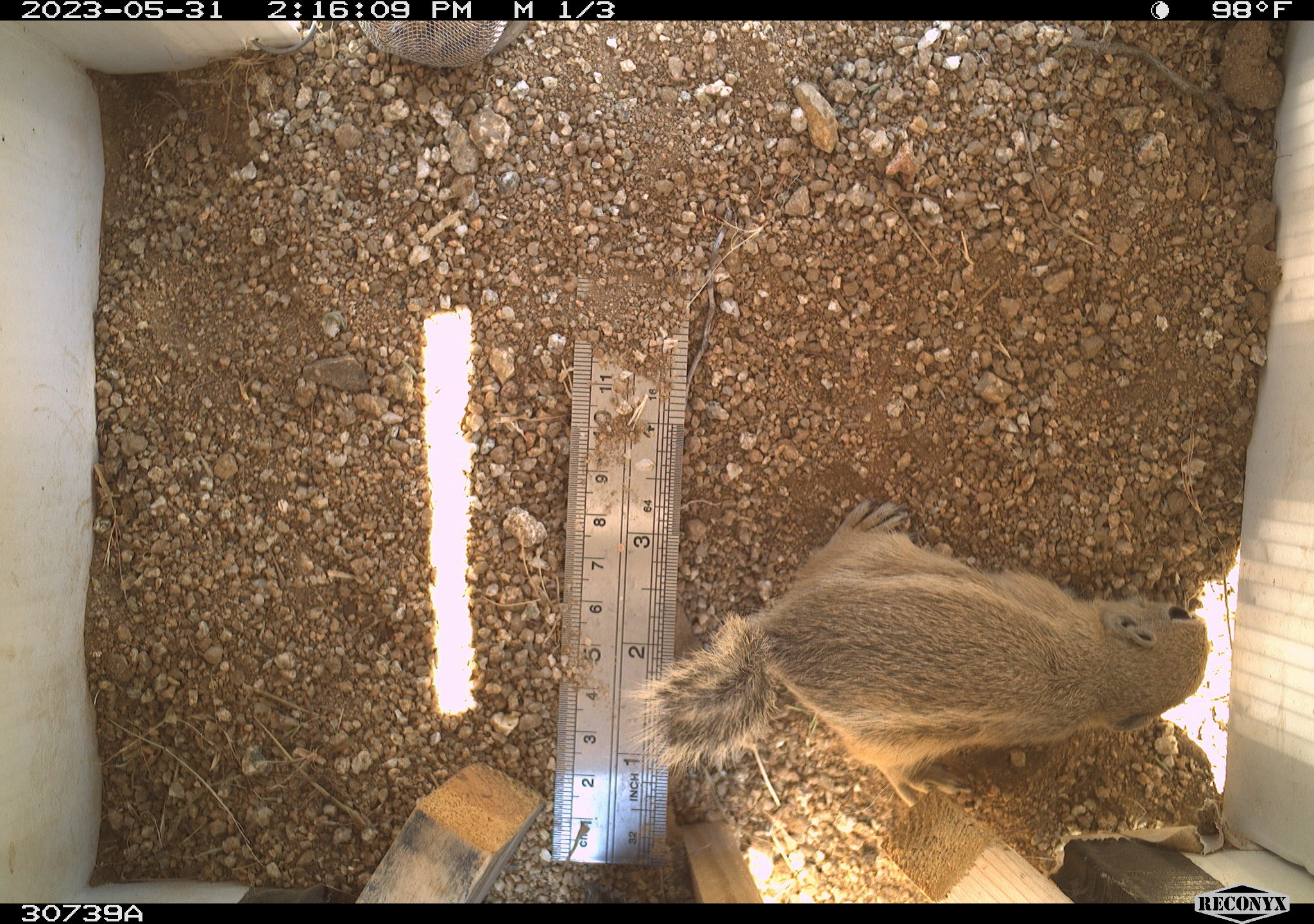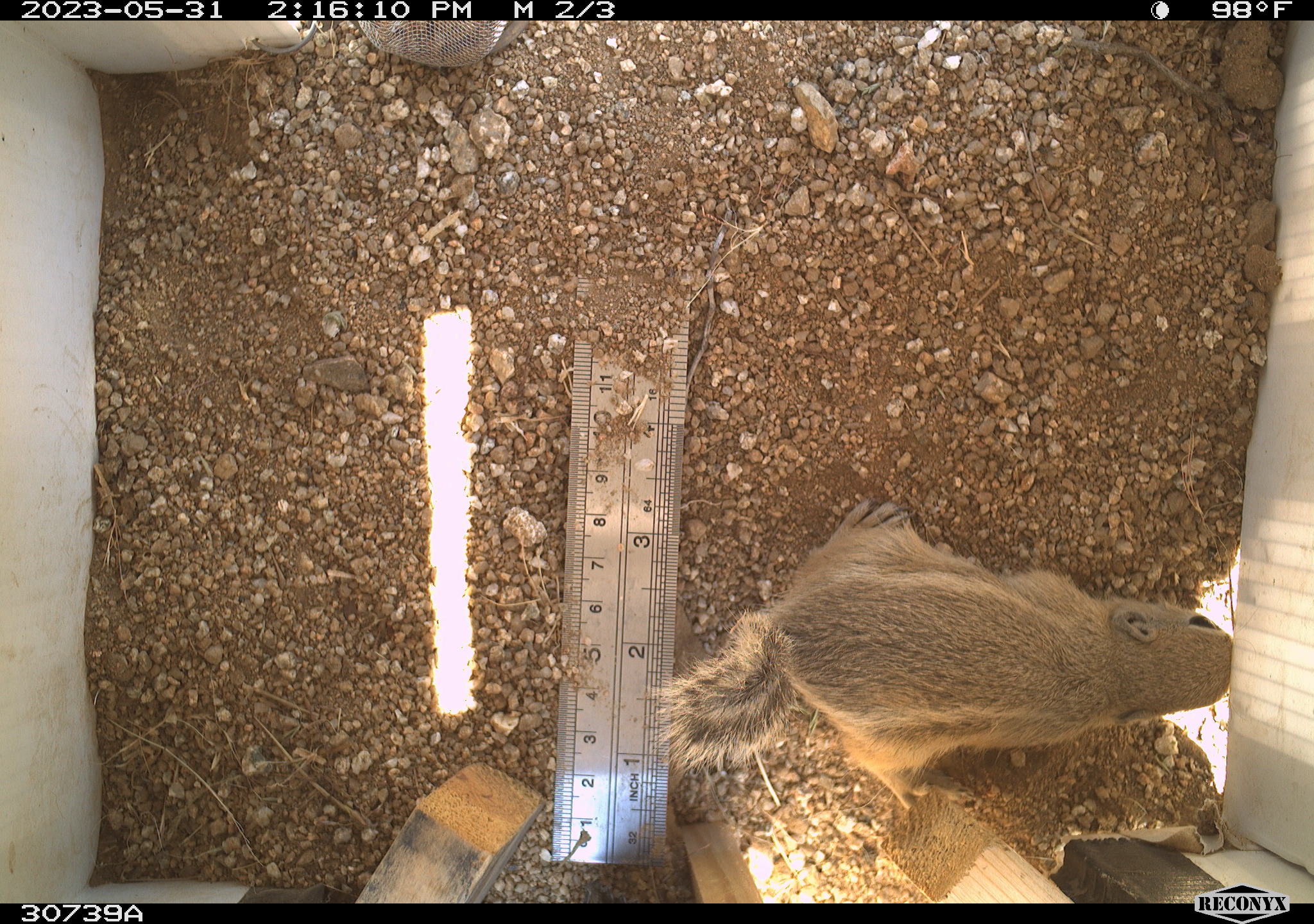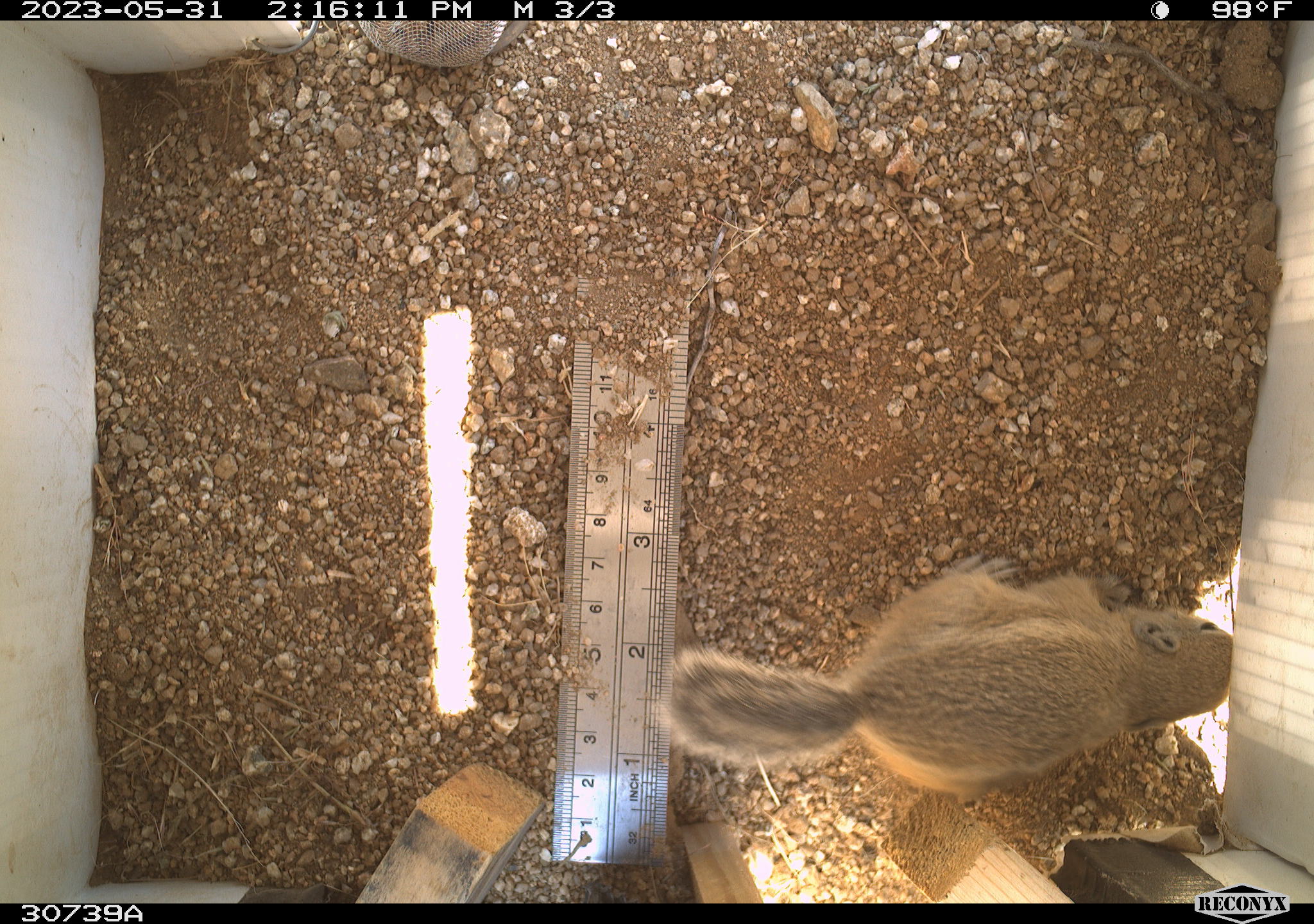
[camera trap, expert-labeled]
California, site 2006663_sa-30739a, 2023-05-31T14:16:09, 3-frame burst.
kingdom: Animalia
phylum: Chordata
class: Mammalia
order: Rodentia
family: Sciuridae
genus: Ammospermophilus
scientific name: Ammospermophilus leucurus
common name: white-tailed antelope squirrel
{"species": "white-tailed antelope squirrel (Ammospermophilus leucurus)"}